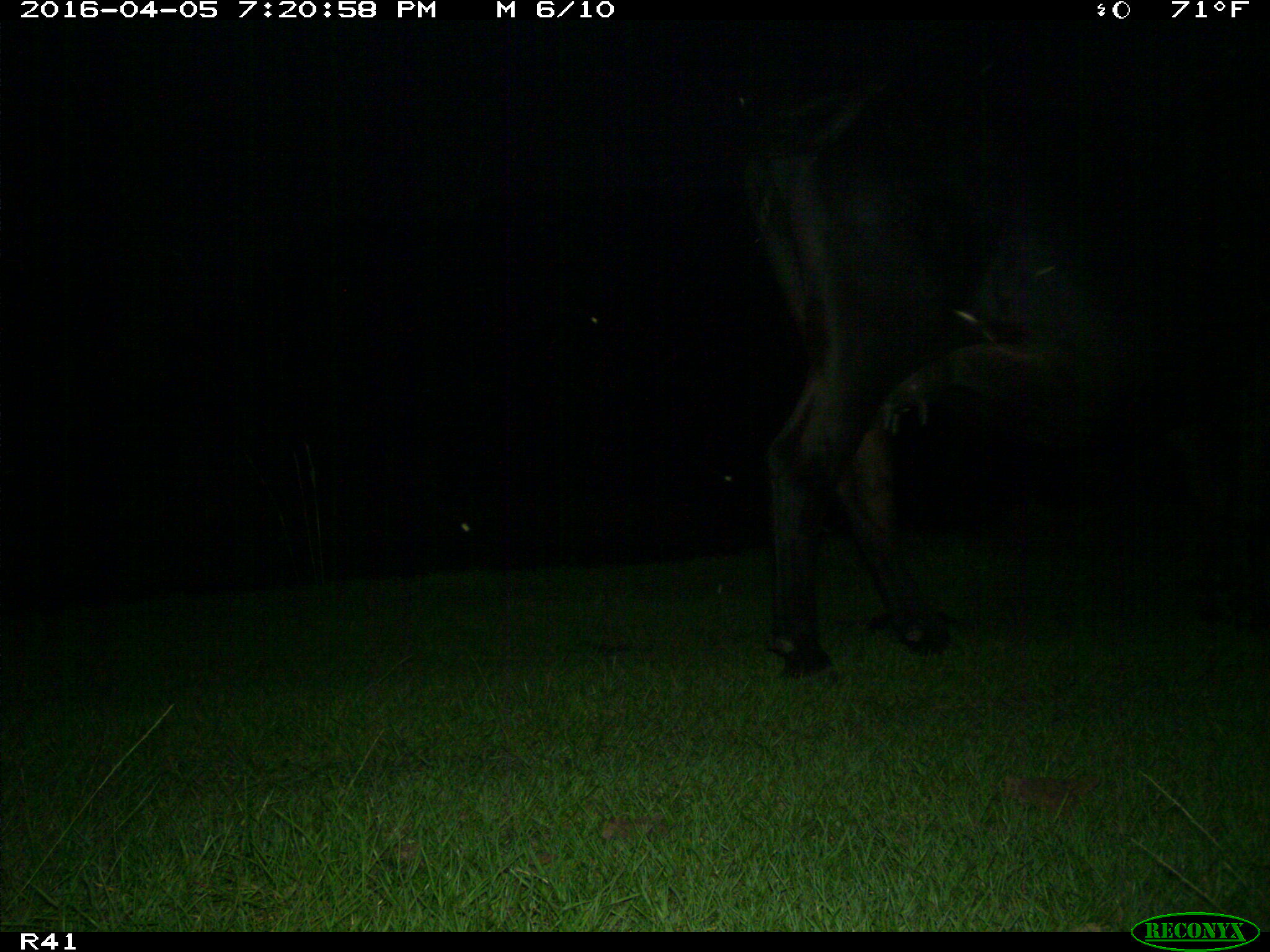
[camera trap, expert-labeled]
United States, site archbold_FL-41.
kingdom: Animalia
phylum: Chordata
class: Mammalia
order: Artiodactyla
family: Bovidae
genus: Bos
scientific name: Bos taurus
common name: domestic cow